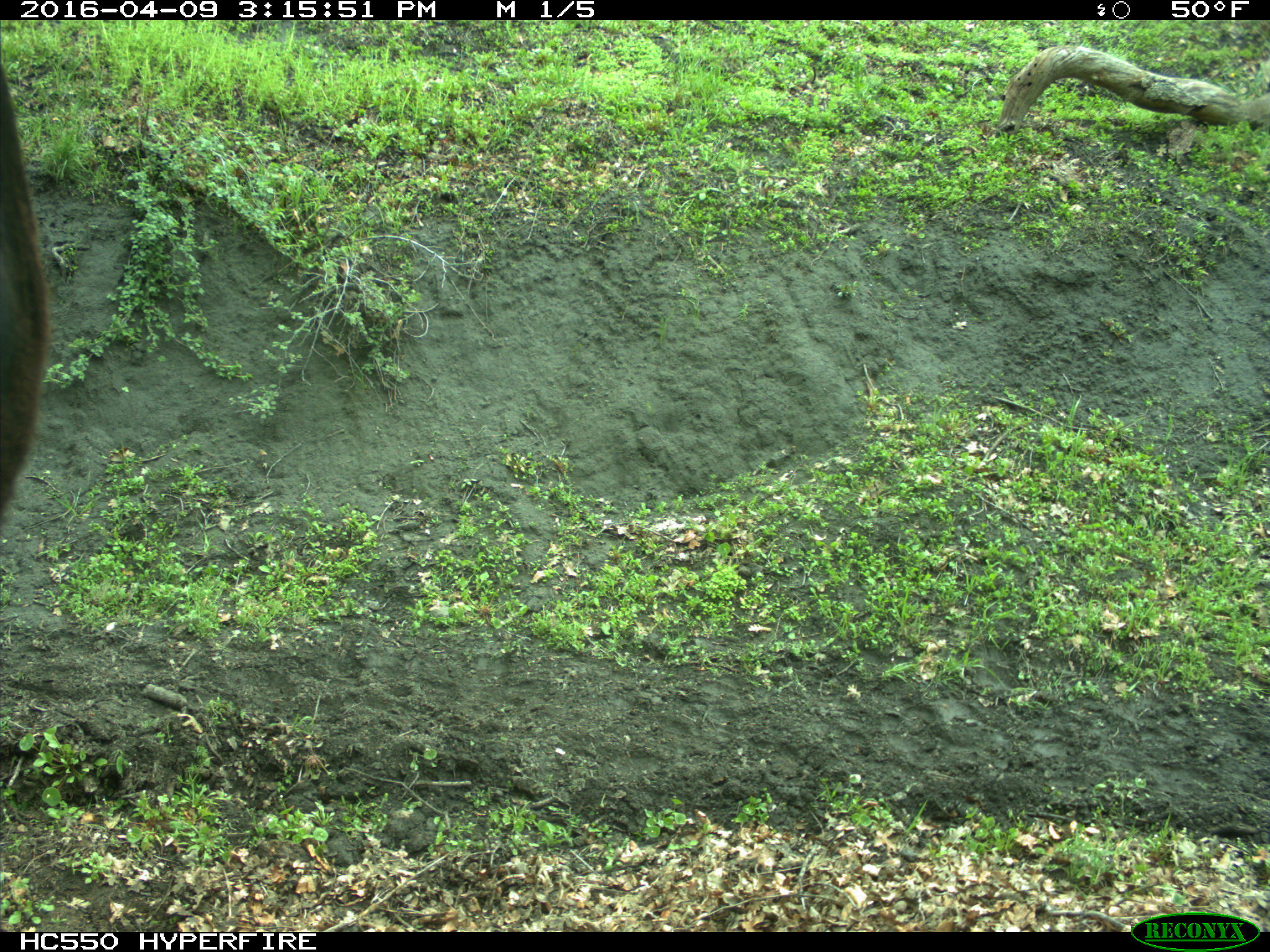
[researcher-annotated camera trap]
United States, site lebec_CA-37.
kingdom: Animalia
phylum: Chordata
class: Mammalia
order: Artiodactyla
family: Bovidae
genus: Bos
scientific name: Bos taurus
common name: domestic cow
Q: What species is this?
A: Bos taurus (domestic cow).